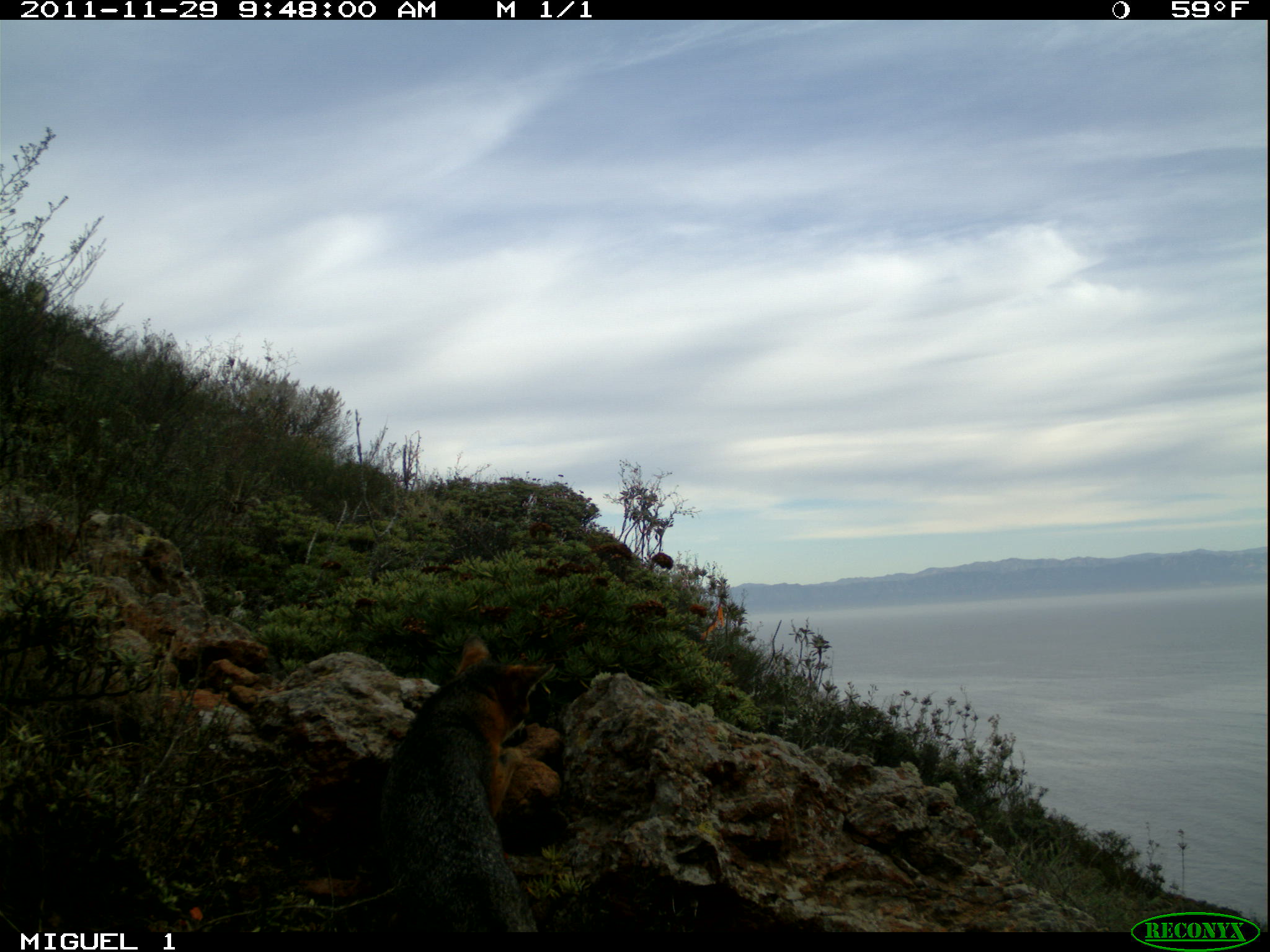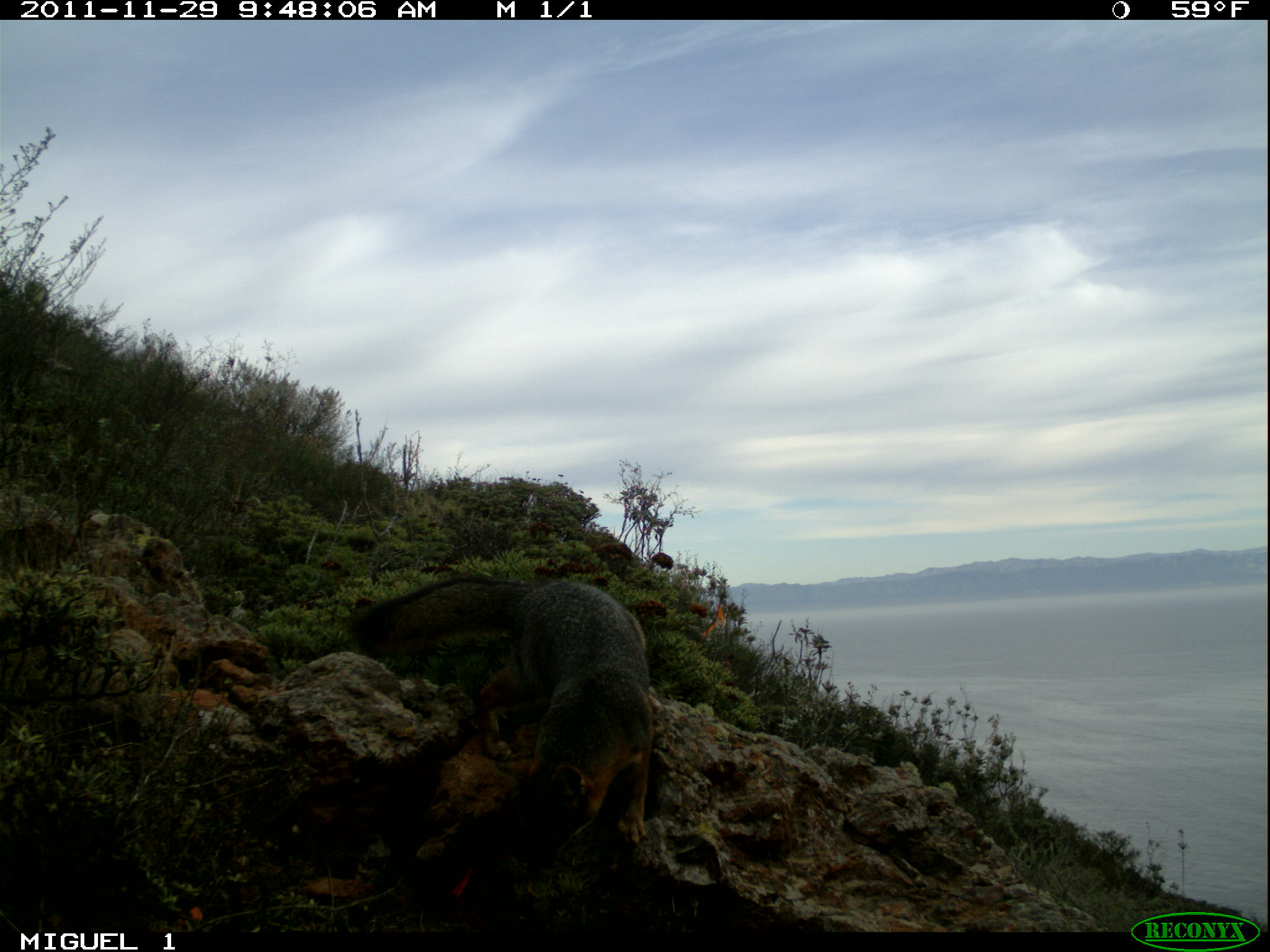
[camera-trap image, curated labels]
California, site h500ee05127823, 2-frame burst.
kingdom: Animalia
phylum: Chordata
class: Mammalia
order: Carnivora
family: Canidae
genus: Urocyon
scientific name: Urocyon littoralis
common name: island fox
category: fox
Fox (island fox) (Urocyon littoralis).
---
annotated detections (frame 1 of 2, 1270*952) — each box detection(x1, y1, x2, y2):
fox: detection(376, 633, 555, 933)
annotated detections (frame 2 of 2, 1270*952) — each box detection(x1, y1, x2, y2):
fox: detection(346, 573, 656, 871)